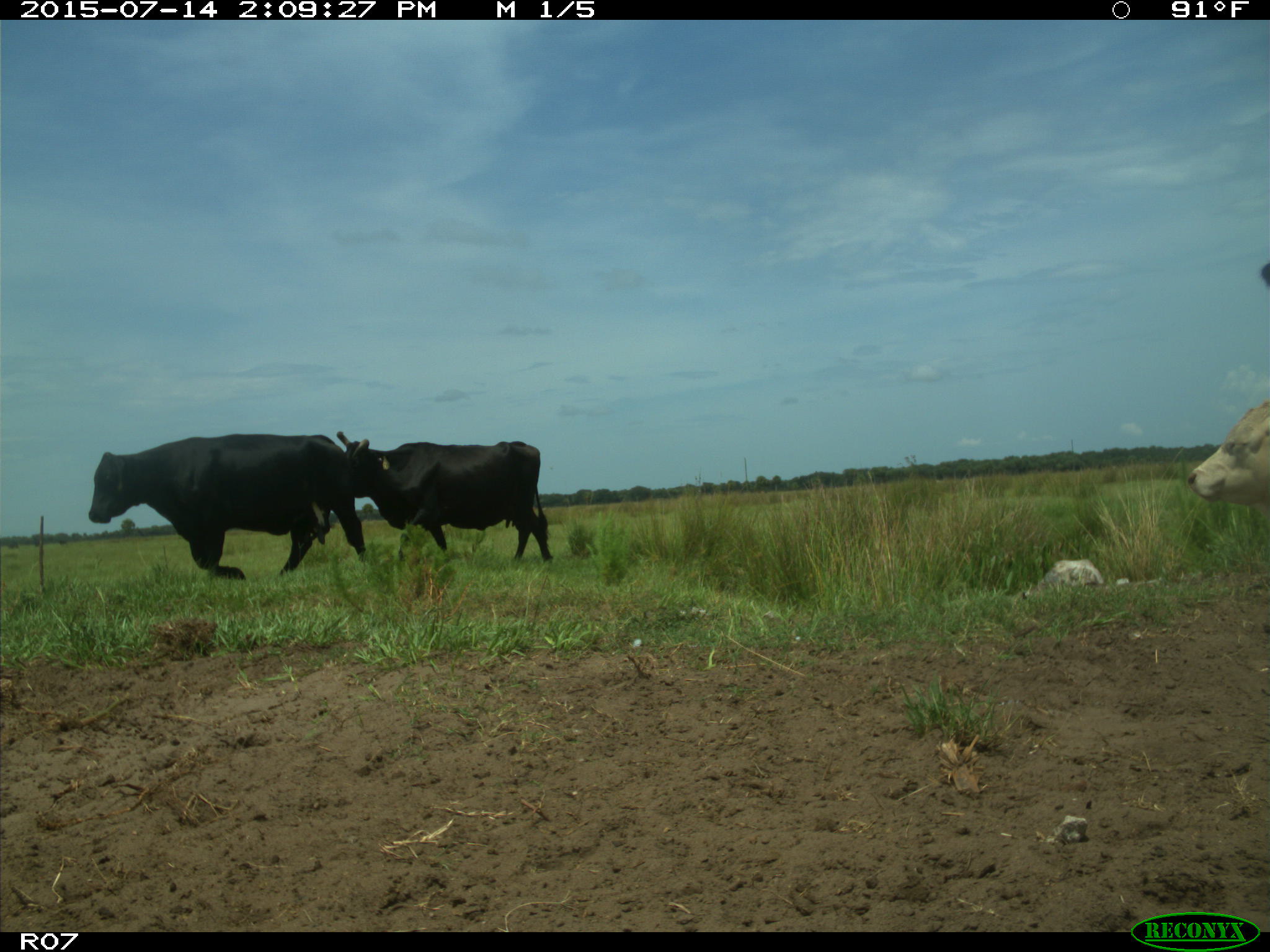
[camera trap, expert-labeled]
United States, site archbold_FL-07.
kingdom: Animalia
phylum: Chordata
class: Mammalia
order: Artiodactyla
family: Bovidae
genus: Bos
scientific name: Bos taurus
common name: domestic cow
Bos taurus (domestic cow).